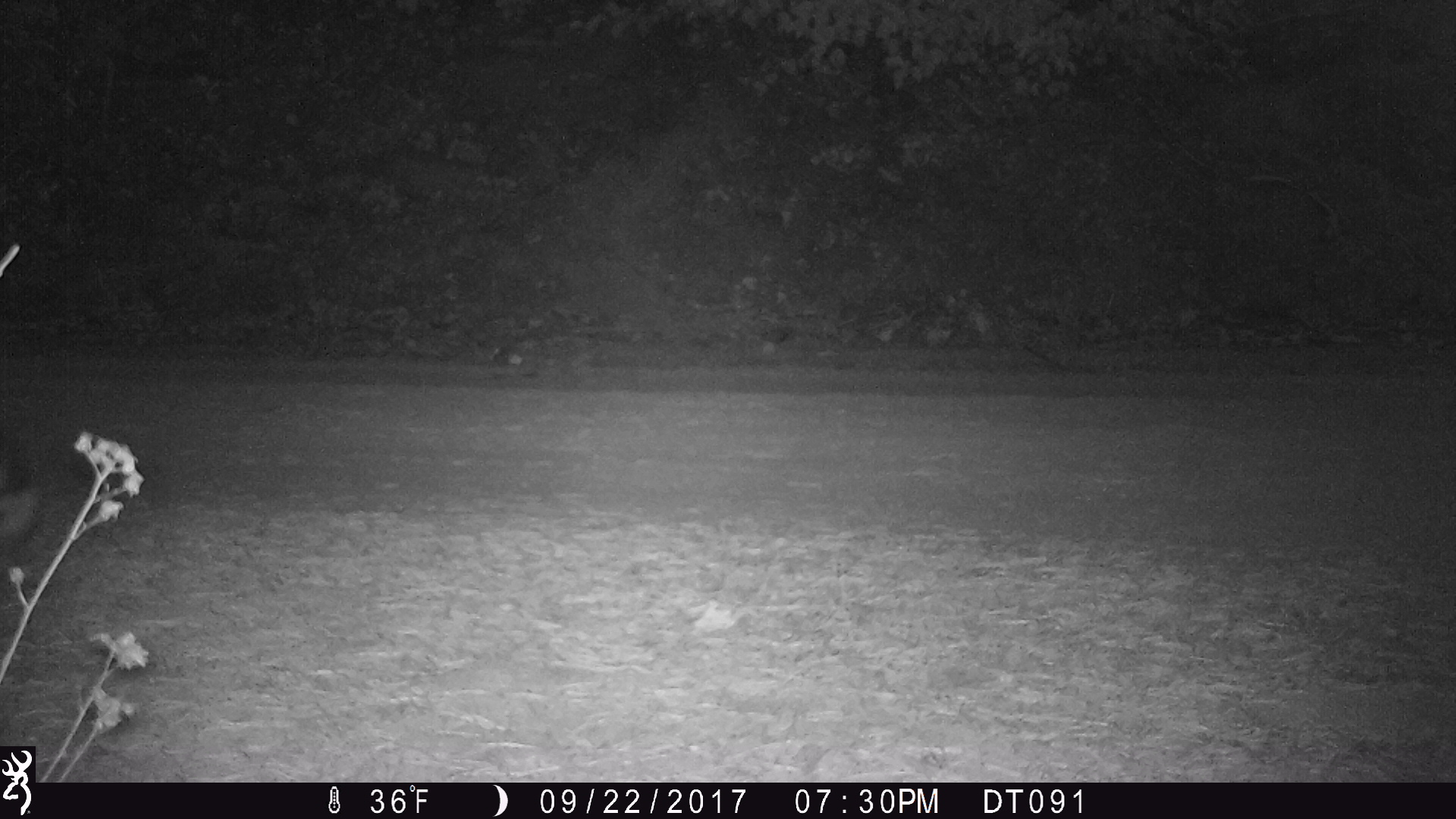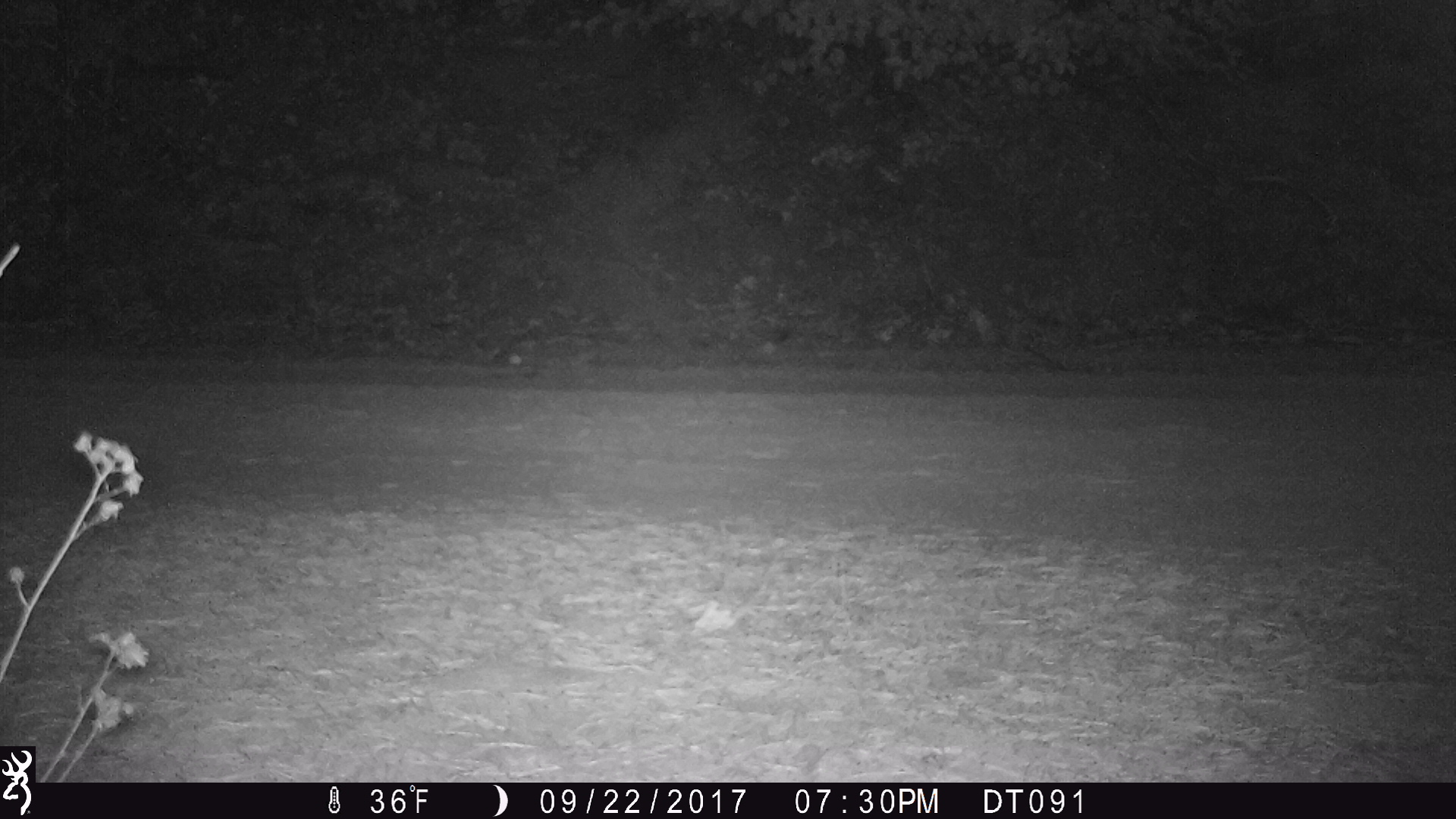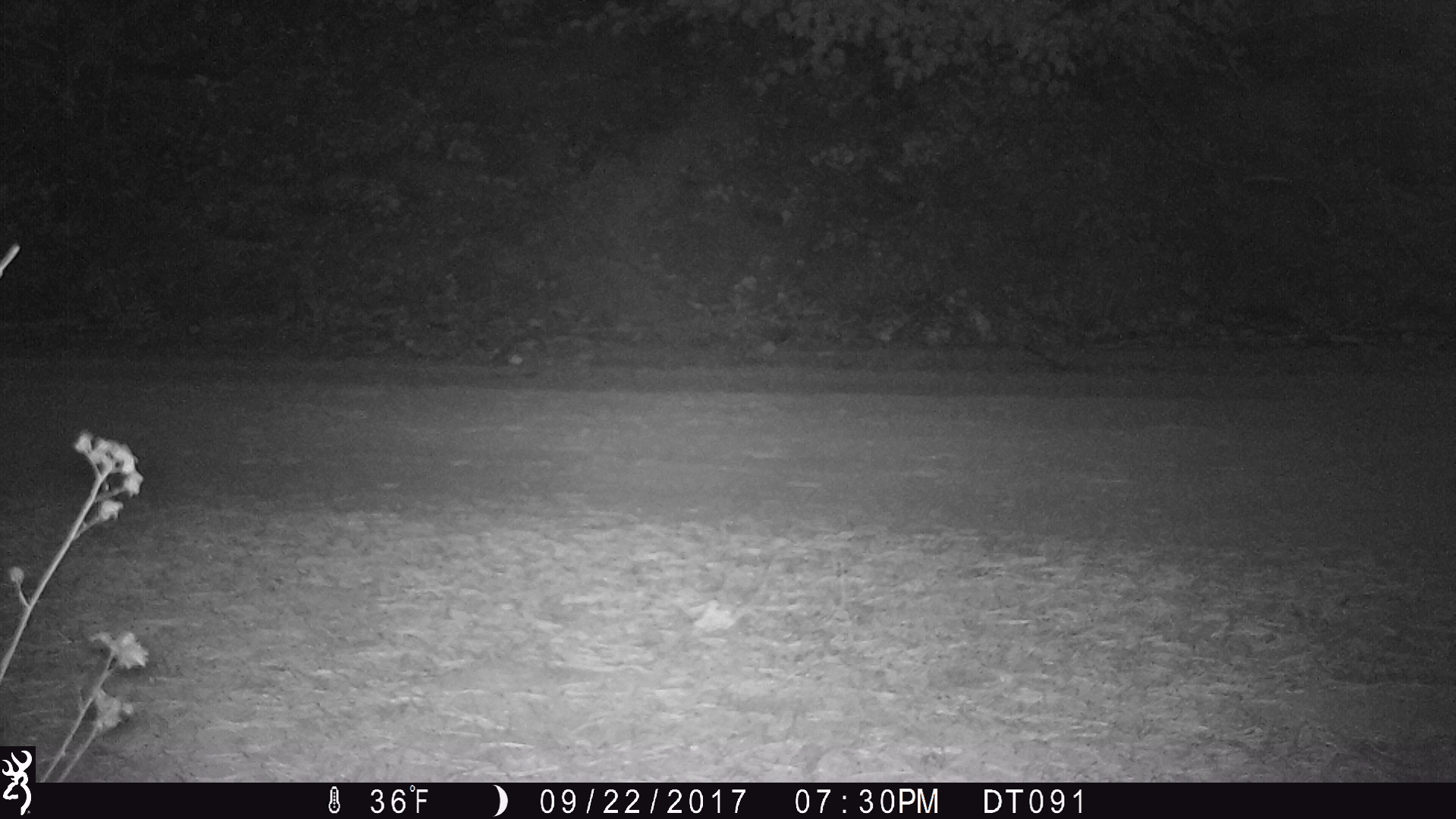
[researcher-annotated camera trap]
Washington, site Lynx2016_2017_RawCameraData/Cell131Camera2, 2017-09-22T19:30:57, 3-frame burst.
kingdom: Animalia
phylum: Chordata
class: Mammalia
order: Lagomorpha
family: Leporidae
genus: Lepus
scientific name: Lepus americanus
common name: snowshoe hare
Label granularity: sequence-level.